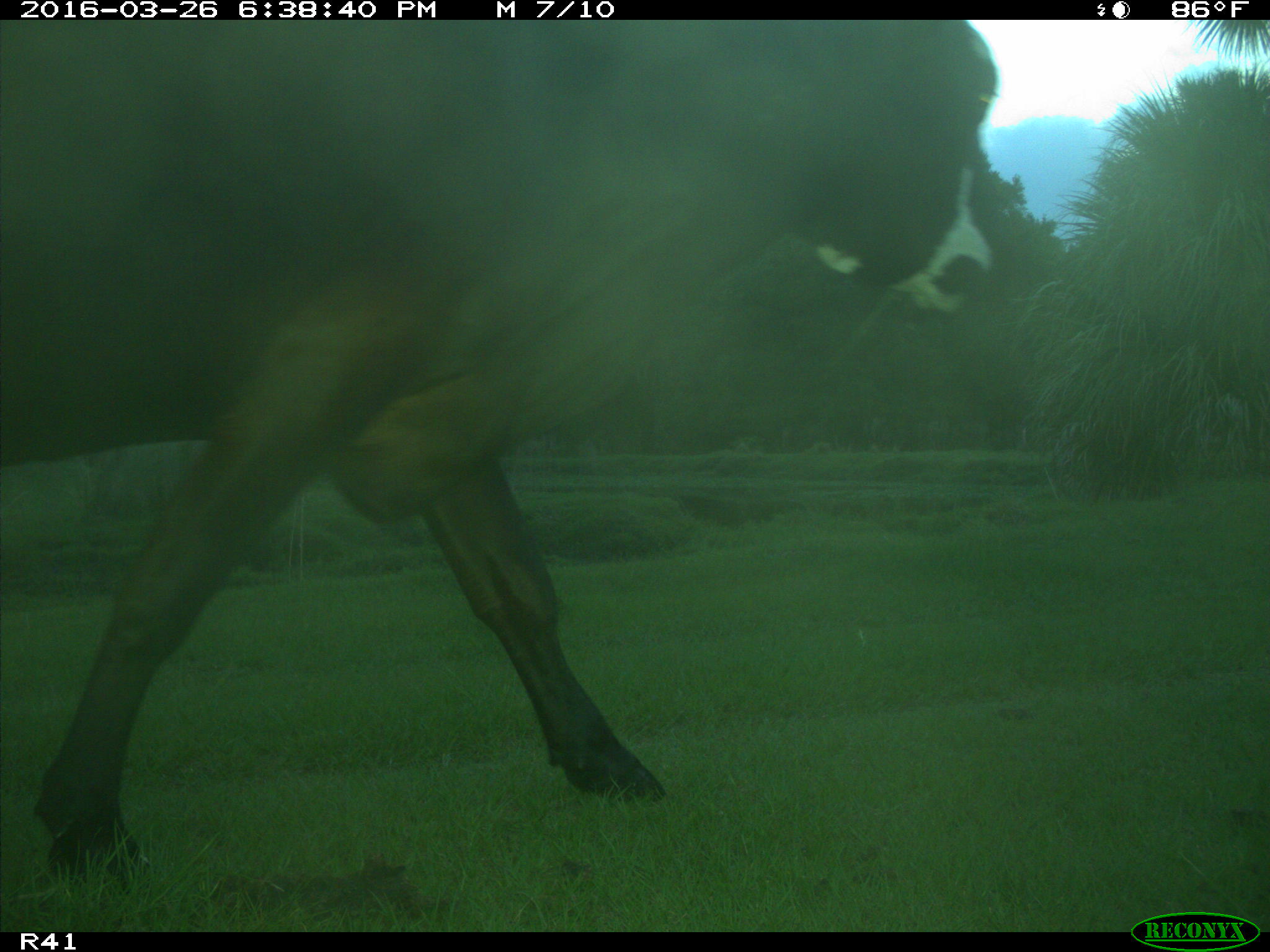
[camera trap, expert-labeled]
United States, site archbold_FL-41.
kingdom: Animalia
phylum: Chordata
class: Mammalia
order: Artiodactyla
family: Bovidae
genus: Bos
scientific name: Bos taurus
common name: domestic cow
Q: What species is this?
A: Bos taurus (domestic cow).